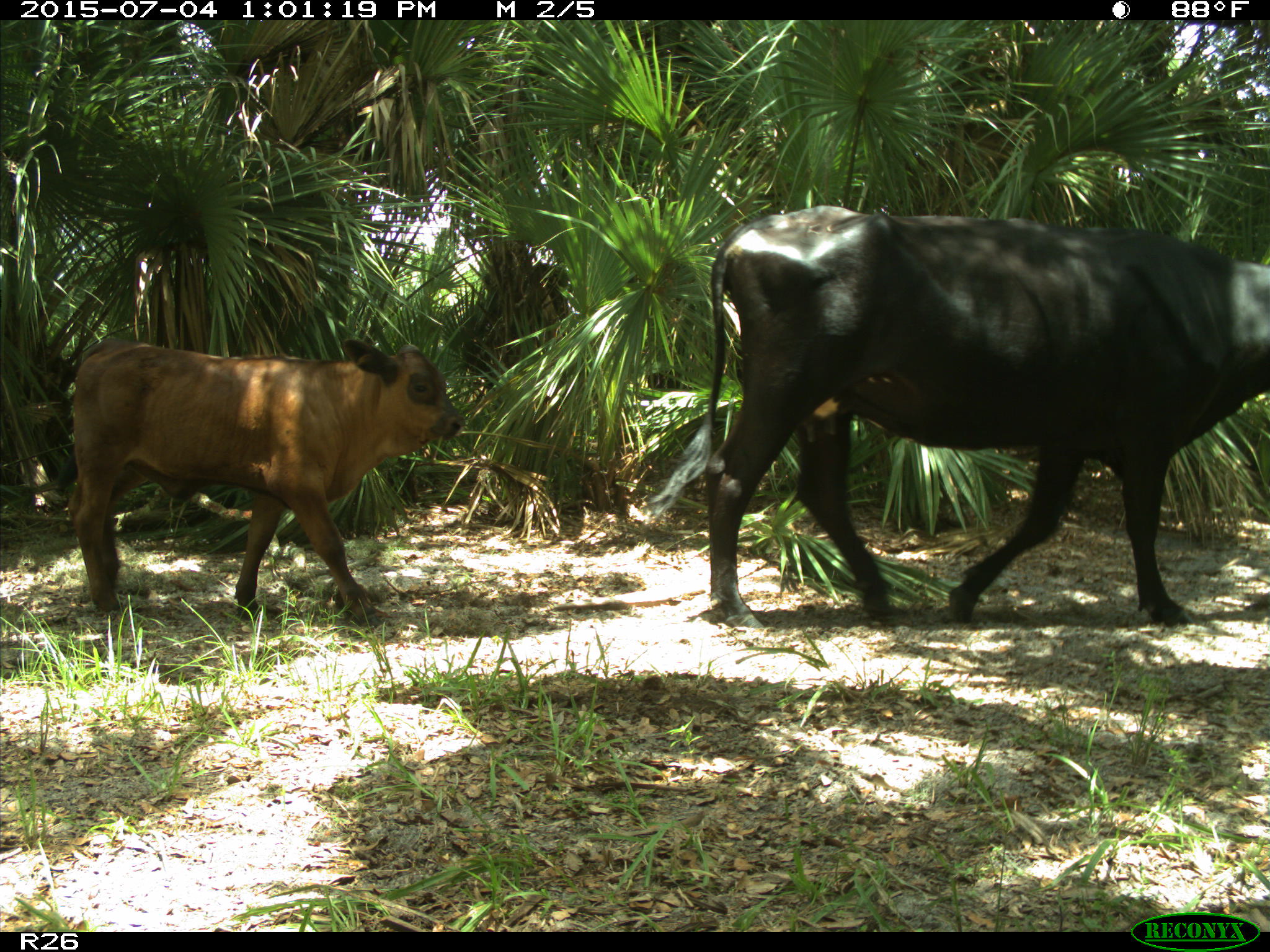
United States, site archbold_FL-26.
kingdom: Animalia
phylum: Chordata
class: Mammalia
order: Artiodactyla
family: Bovidae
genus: Bos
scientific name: Bos taurus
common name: domestic cow